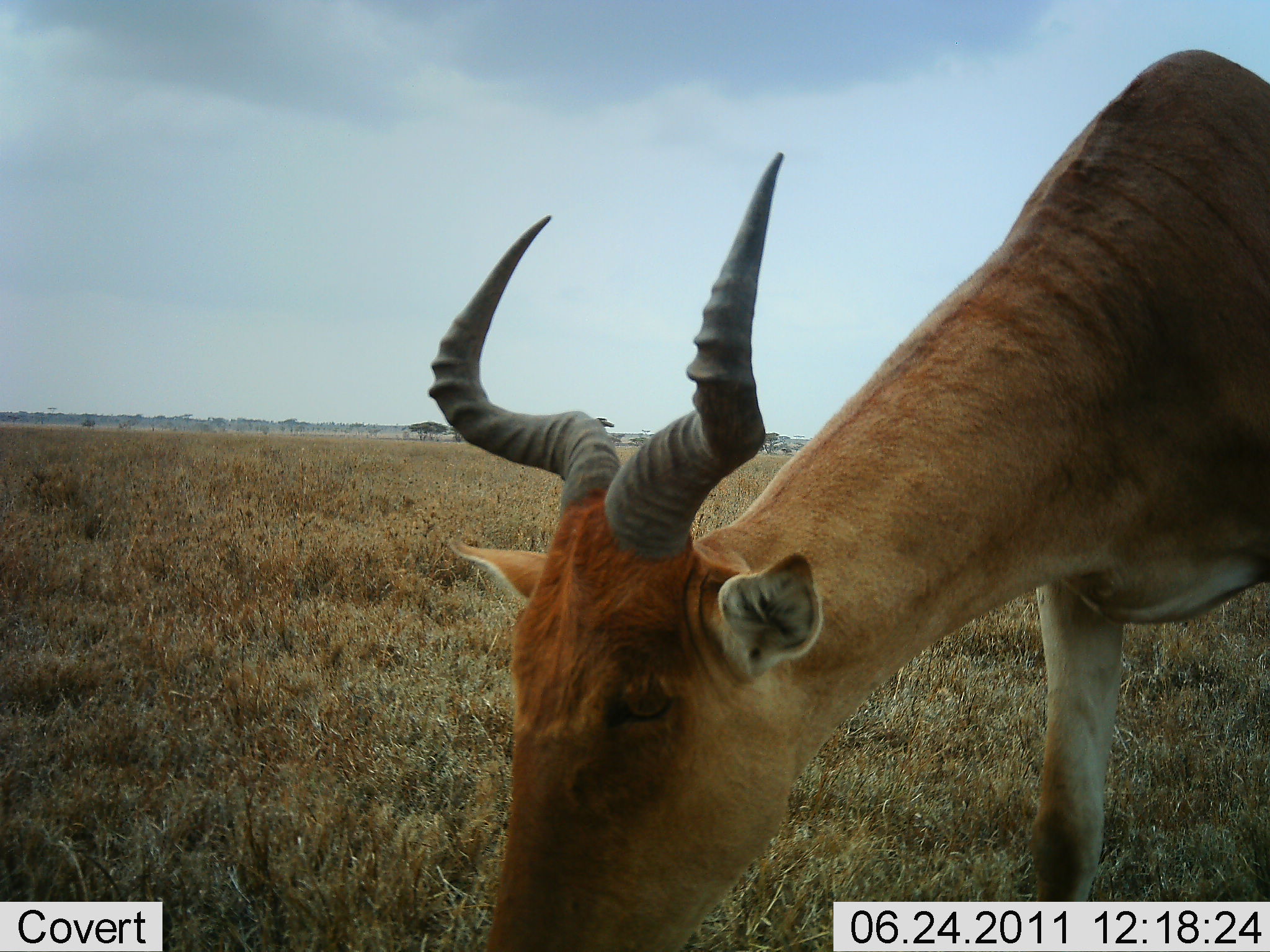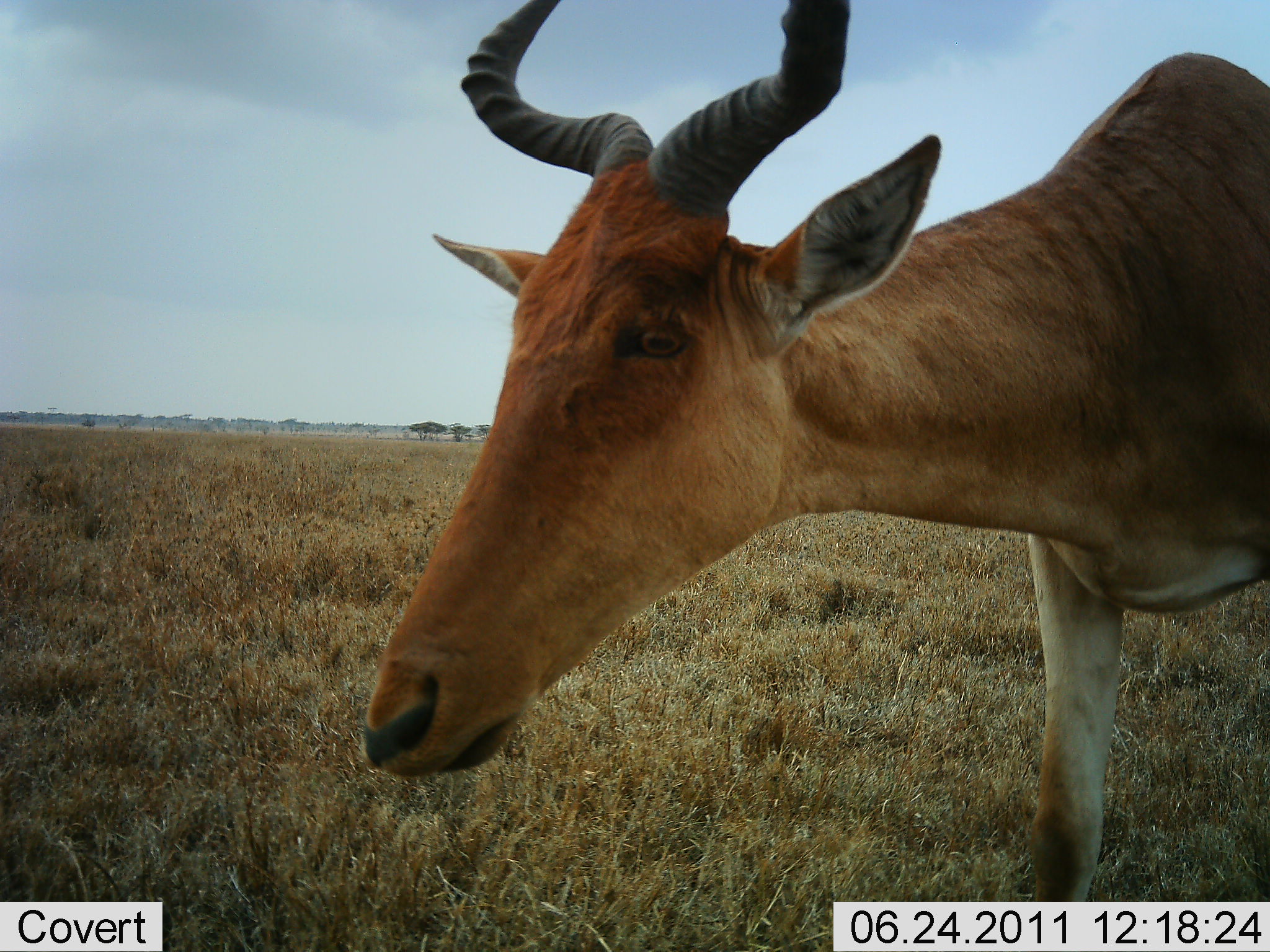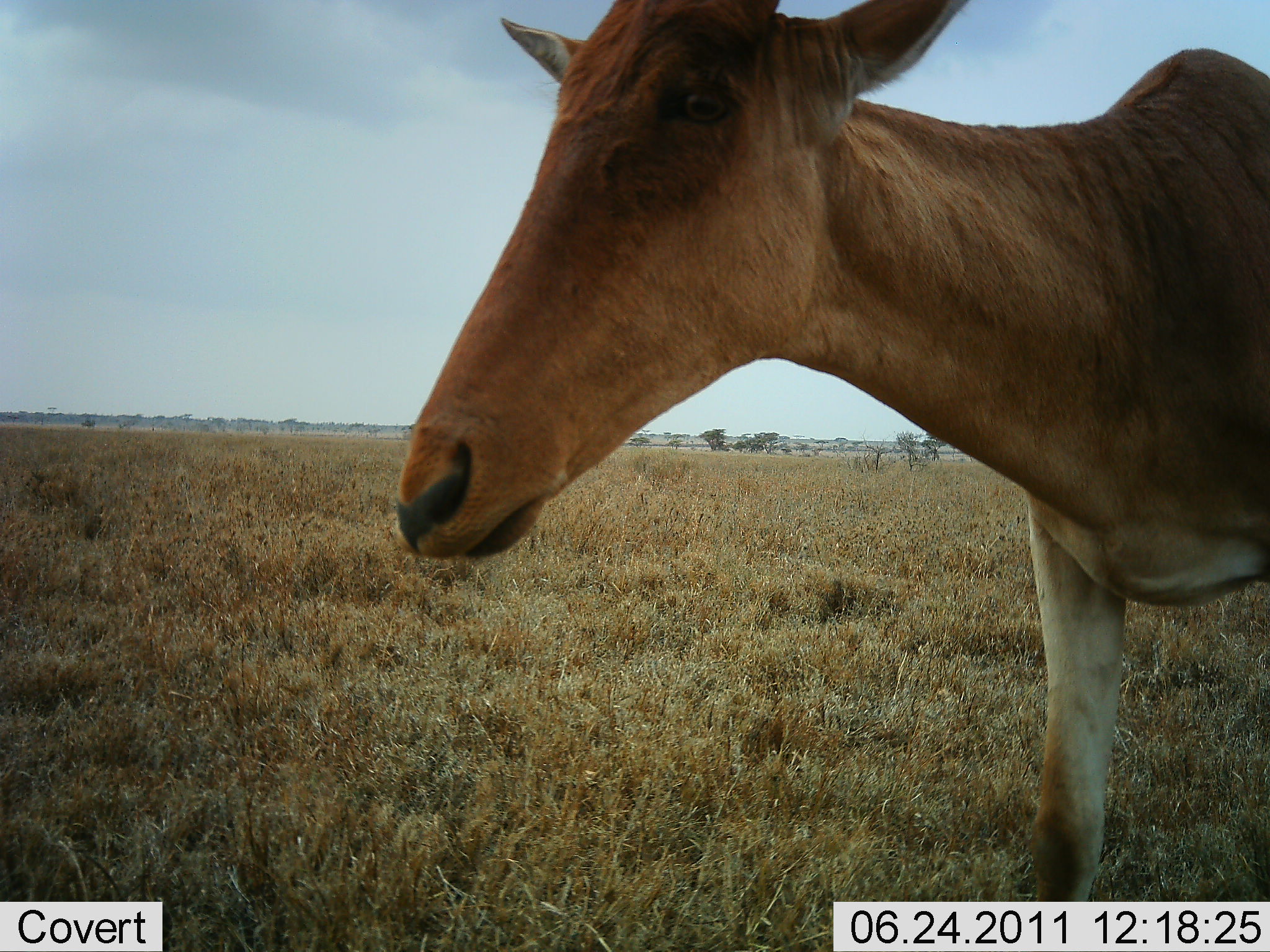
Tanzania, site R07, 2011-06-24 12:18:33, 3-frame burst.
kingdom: Animalia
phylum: Chordata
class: Mammalia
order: Artiodactyla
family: Bovidae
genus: Alcelaphus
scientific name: Alcelaphus buselaphus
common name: hartebeest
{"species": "hartebeest (Alcelaphus buselaphus)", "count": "1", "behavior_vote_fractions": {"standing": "40%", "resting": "0%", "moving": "20%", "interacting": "10%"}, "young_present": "0%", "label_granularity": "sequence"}